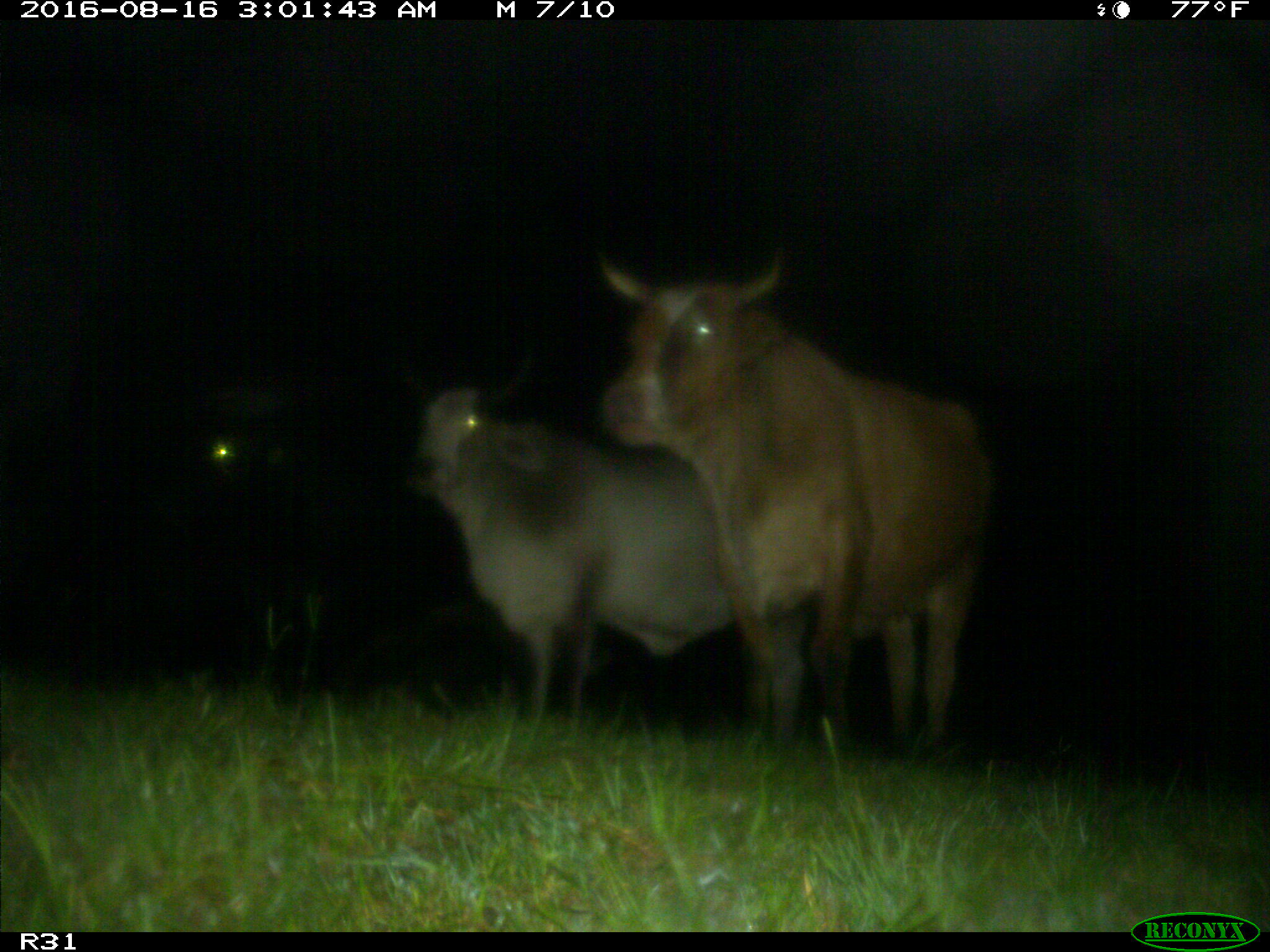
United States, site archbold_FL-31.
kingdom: Animalia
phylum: Chordata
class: Mammalia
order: Artiodactyla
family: Bovidae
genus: Bos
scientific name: Bos taurus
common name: domestic cow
Bos taurus (domestic cow).